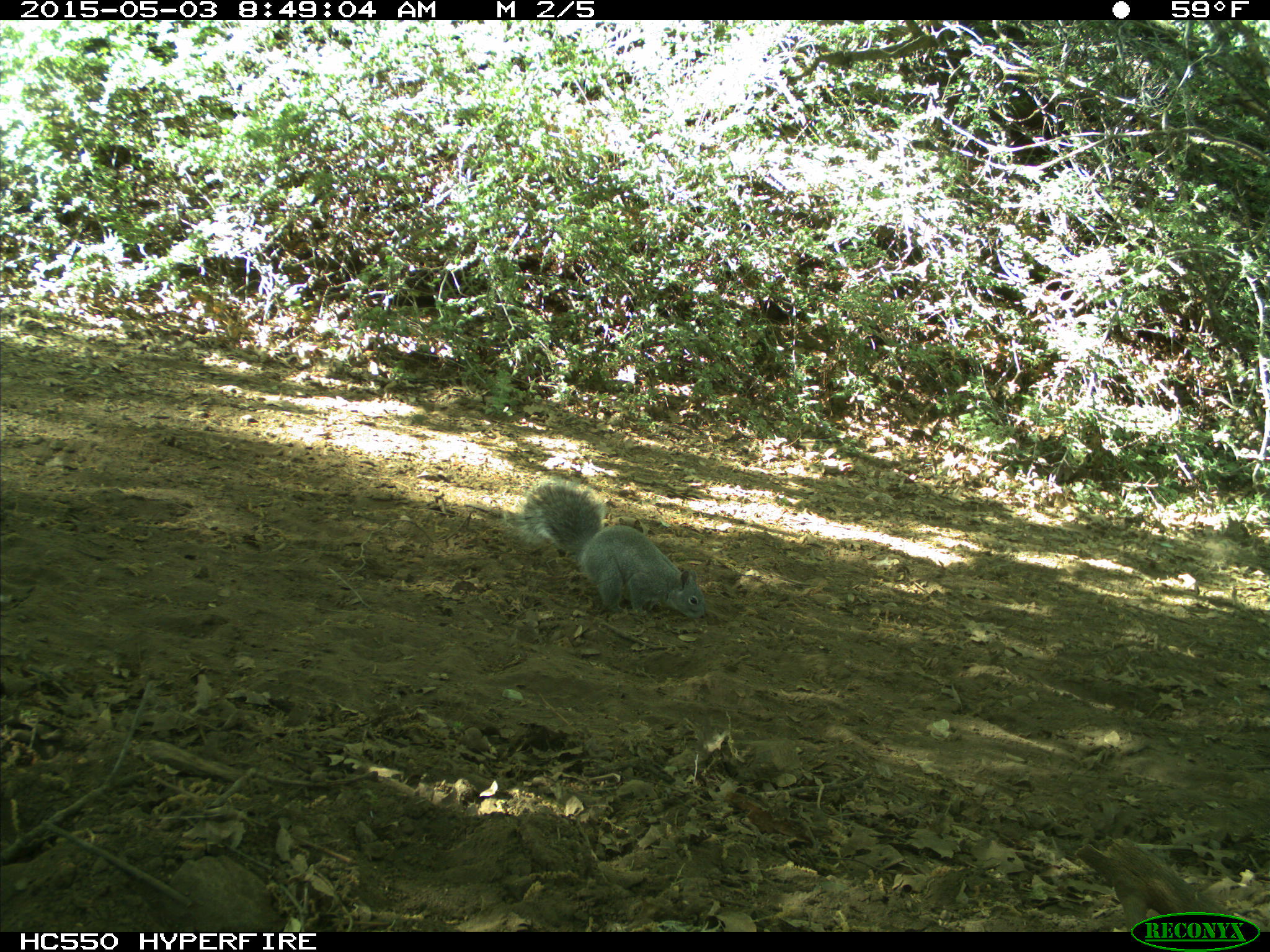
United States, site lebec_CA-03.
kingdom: Animalia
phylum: Chordata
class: Mammalia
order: Rodentia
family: Sciuridae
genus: Sciurus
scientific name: Sciurus carolinensis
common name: eastern gray squirrel